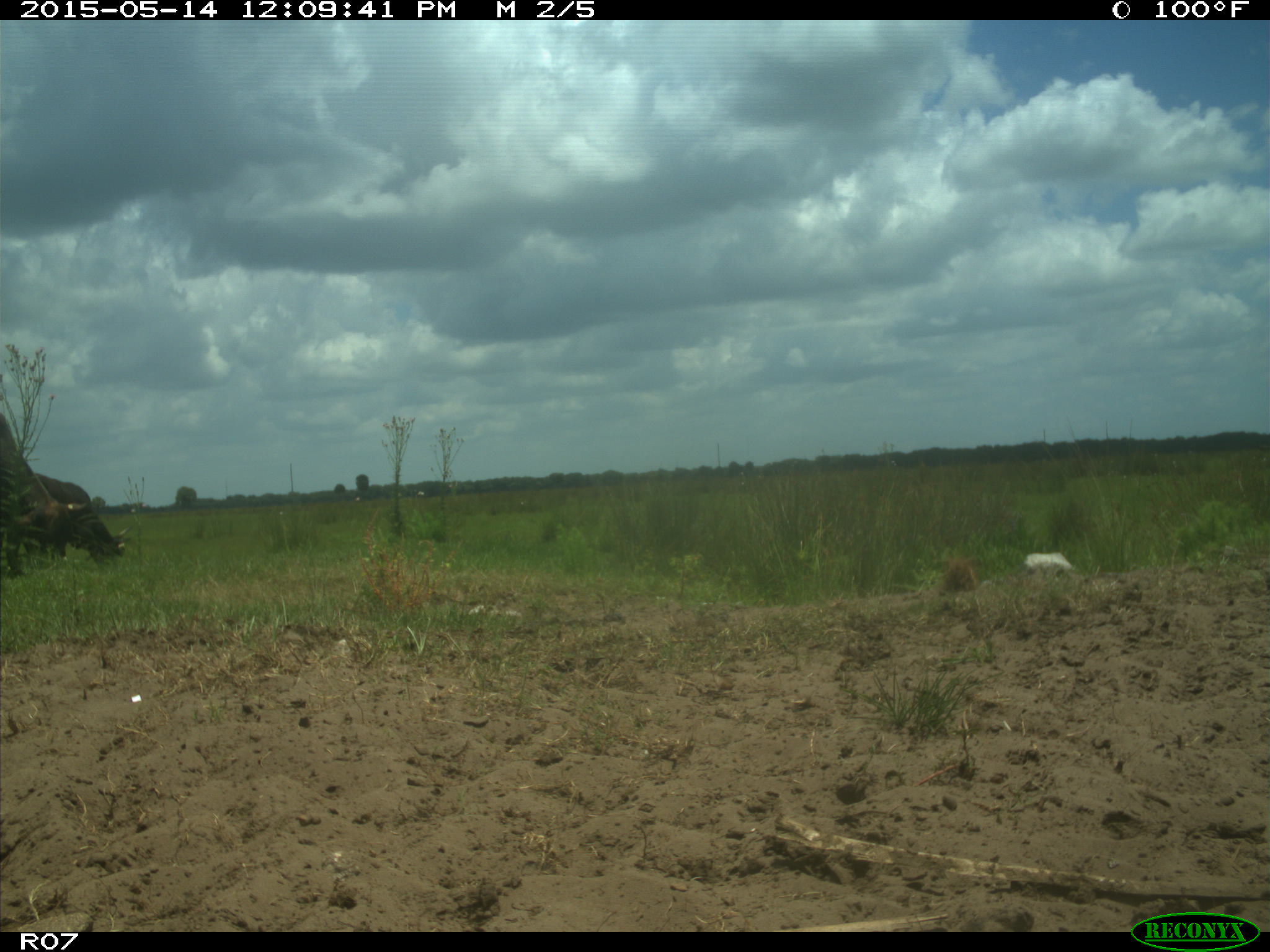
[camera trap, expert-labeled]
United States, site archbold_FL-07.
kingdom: Animalia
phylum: Chordata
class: Mammalia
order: Artiodactyla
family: Bovidae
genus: Bos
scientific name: Bos taurus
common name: domestic cow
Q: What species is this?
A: Bos taurus (domestic cow).